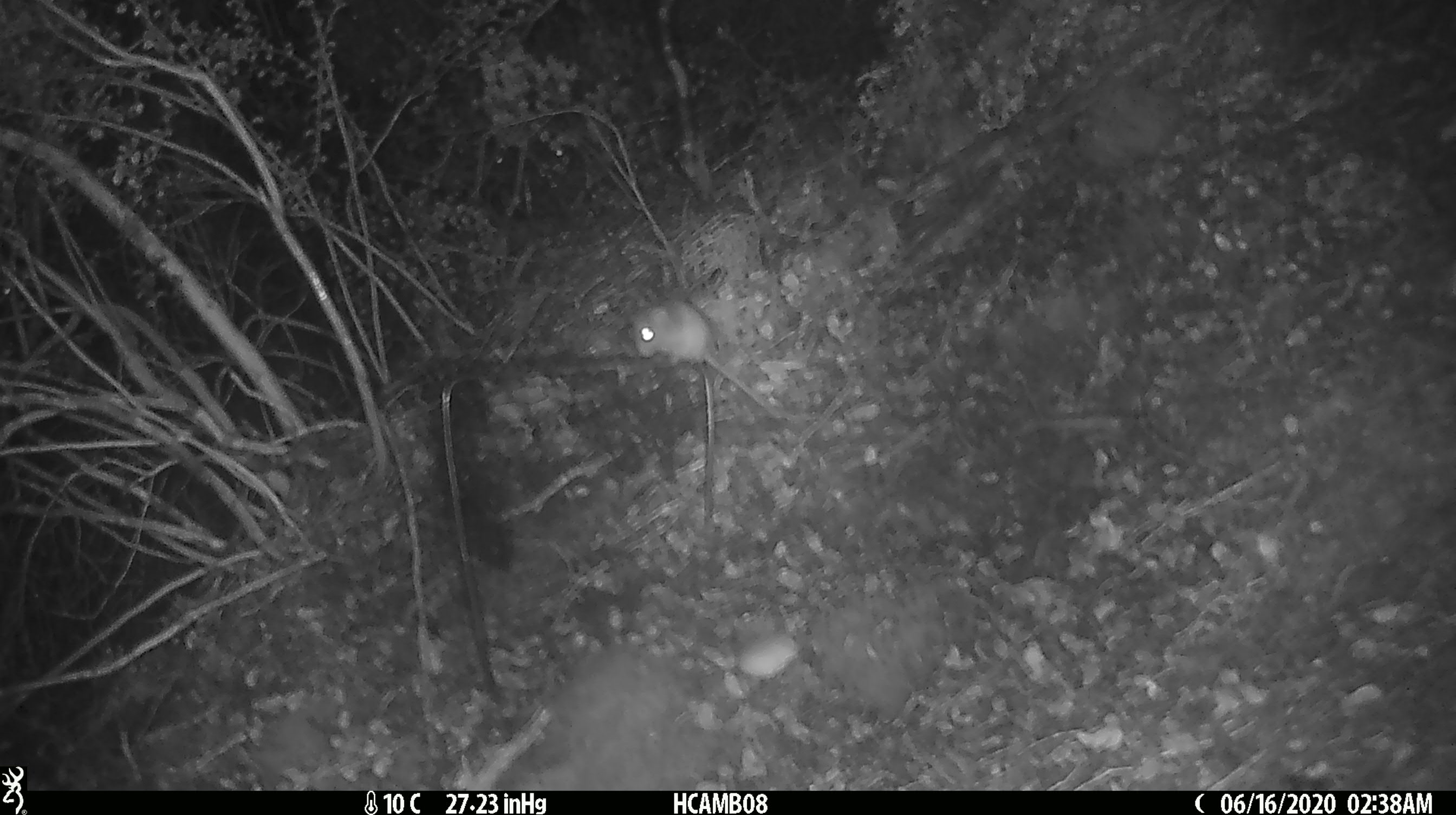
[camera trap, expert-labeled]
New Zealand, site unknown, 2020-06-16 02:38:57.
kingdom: Animalia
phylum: Chordata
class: Mammalia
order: Rodentia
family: Muridae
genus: Mus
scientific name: Mus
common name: mouse